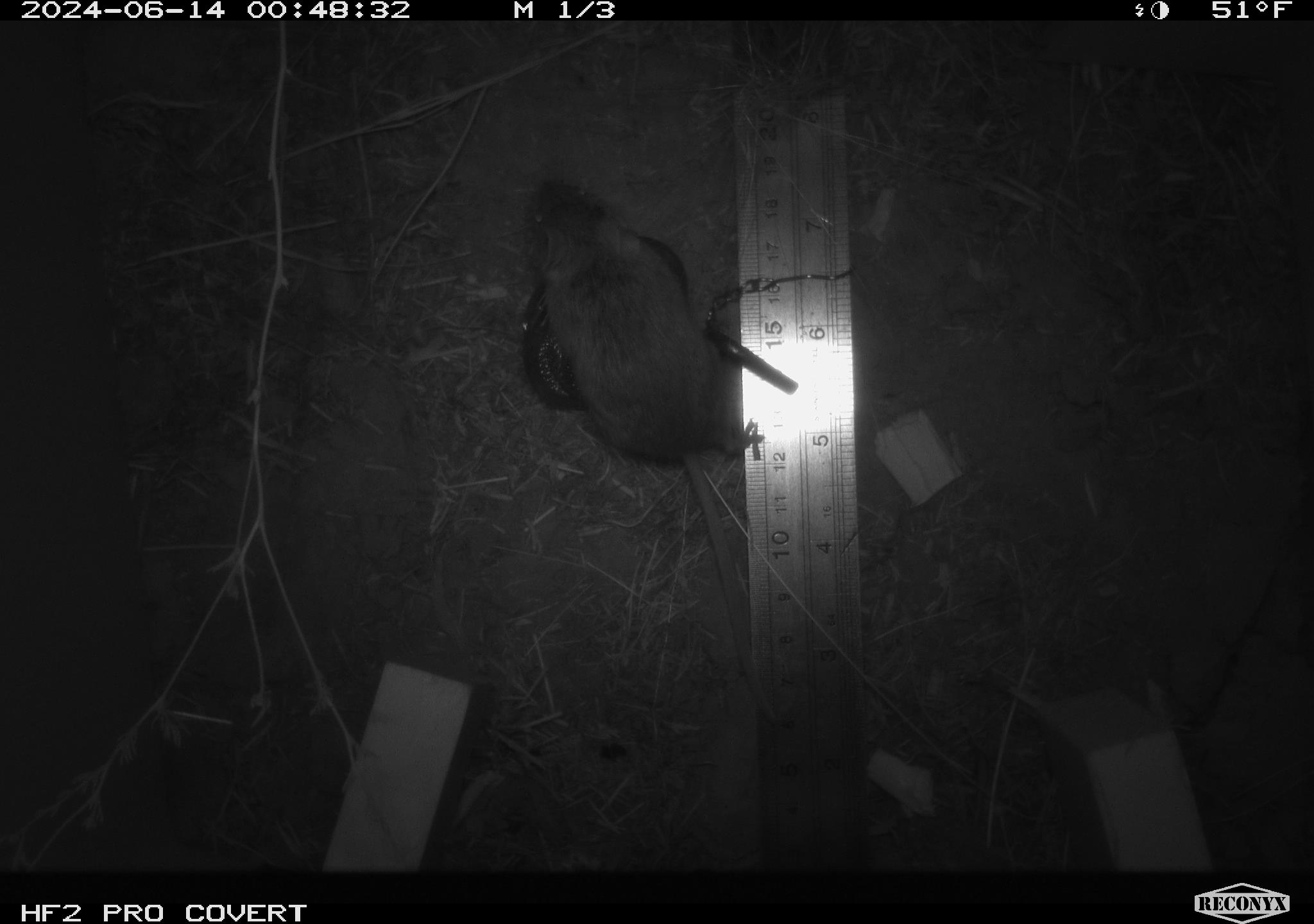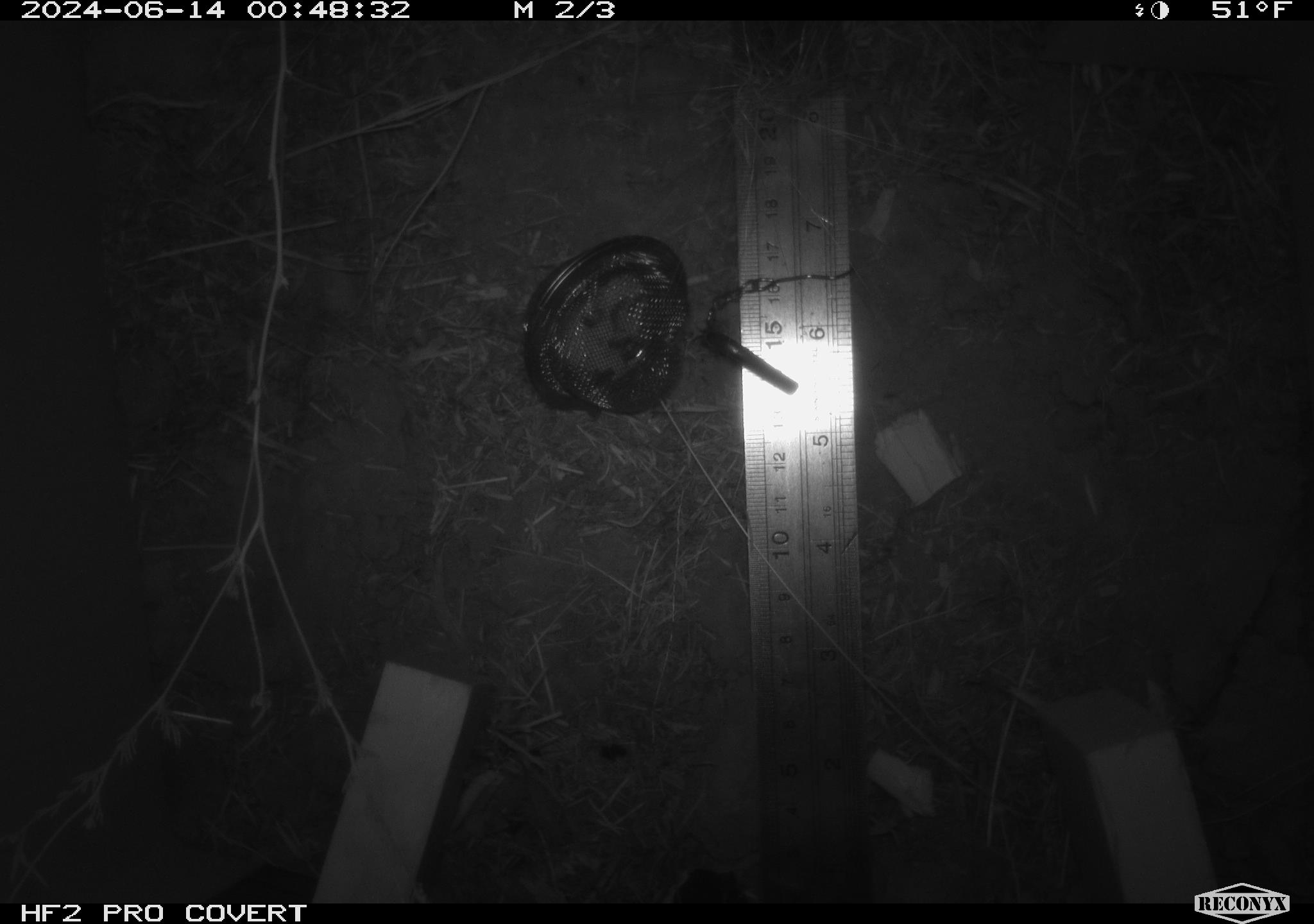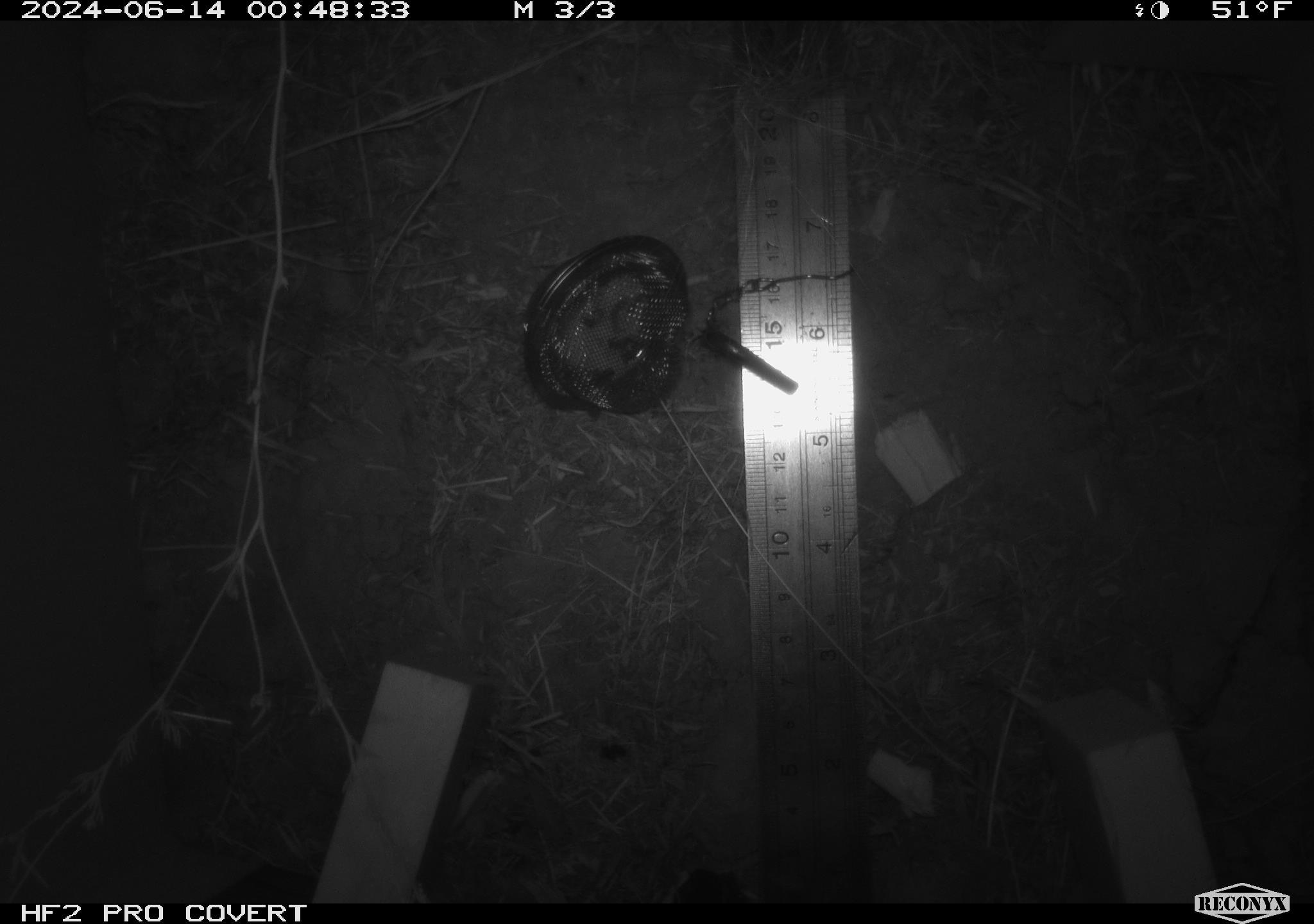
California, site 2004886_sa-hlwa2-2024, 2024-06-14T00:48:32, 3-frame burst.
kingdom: Animalia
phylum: Chordata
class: Mammalia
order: Rodentia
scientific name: Rodentia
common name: mouse species